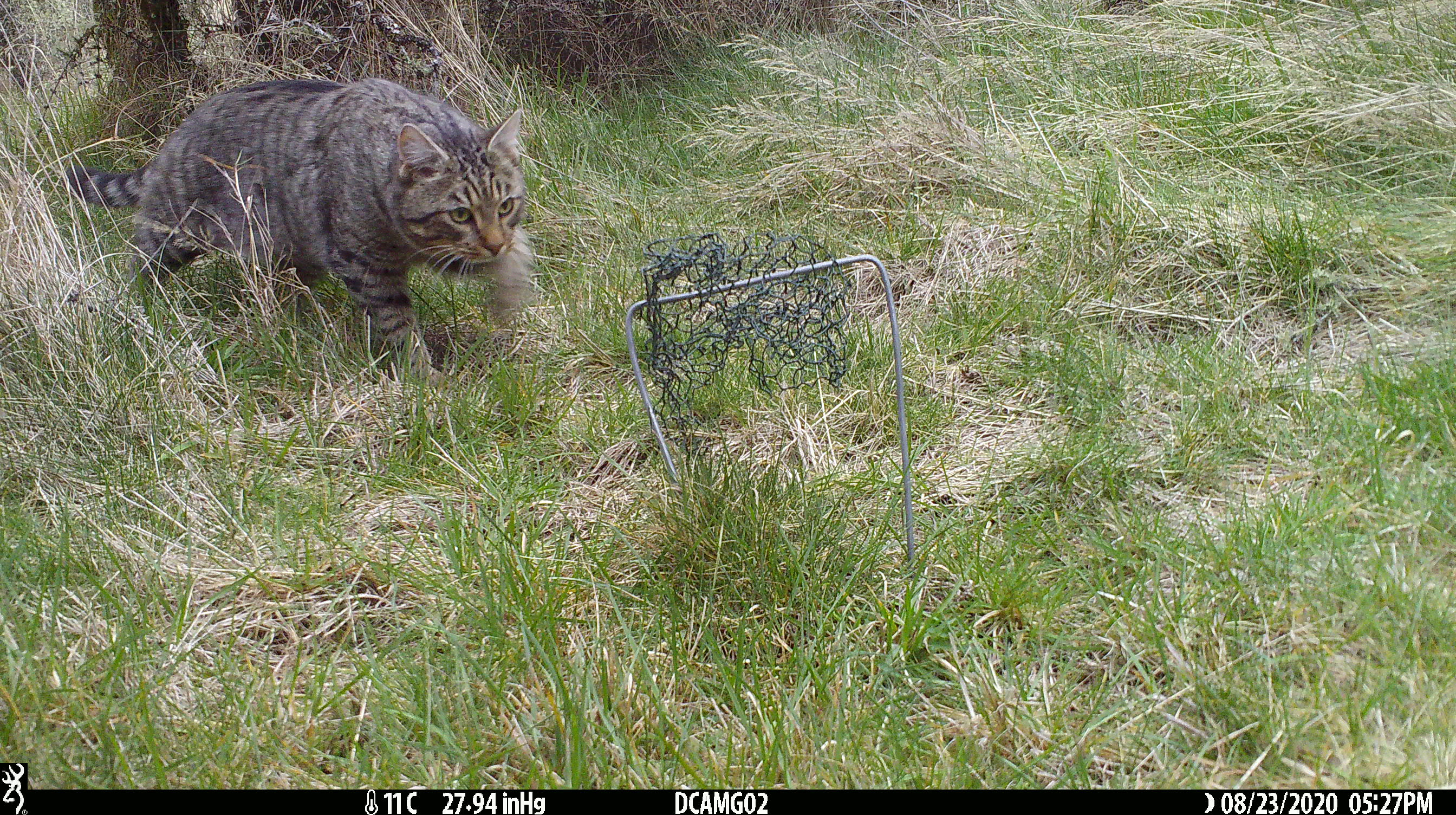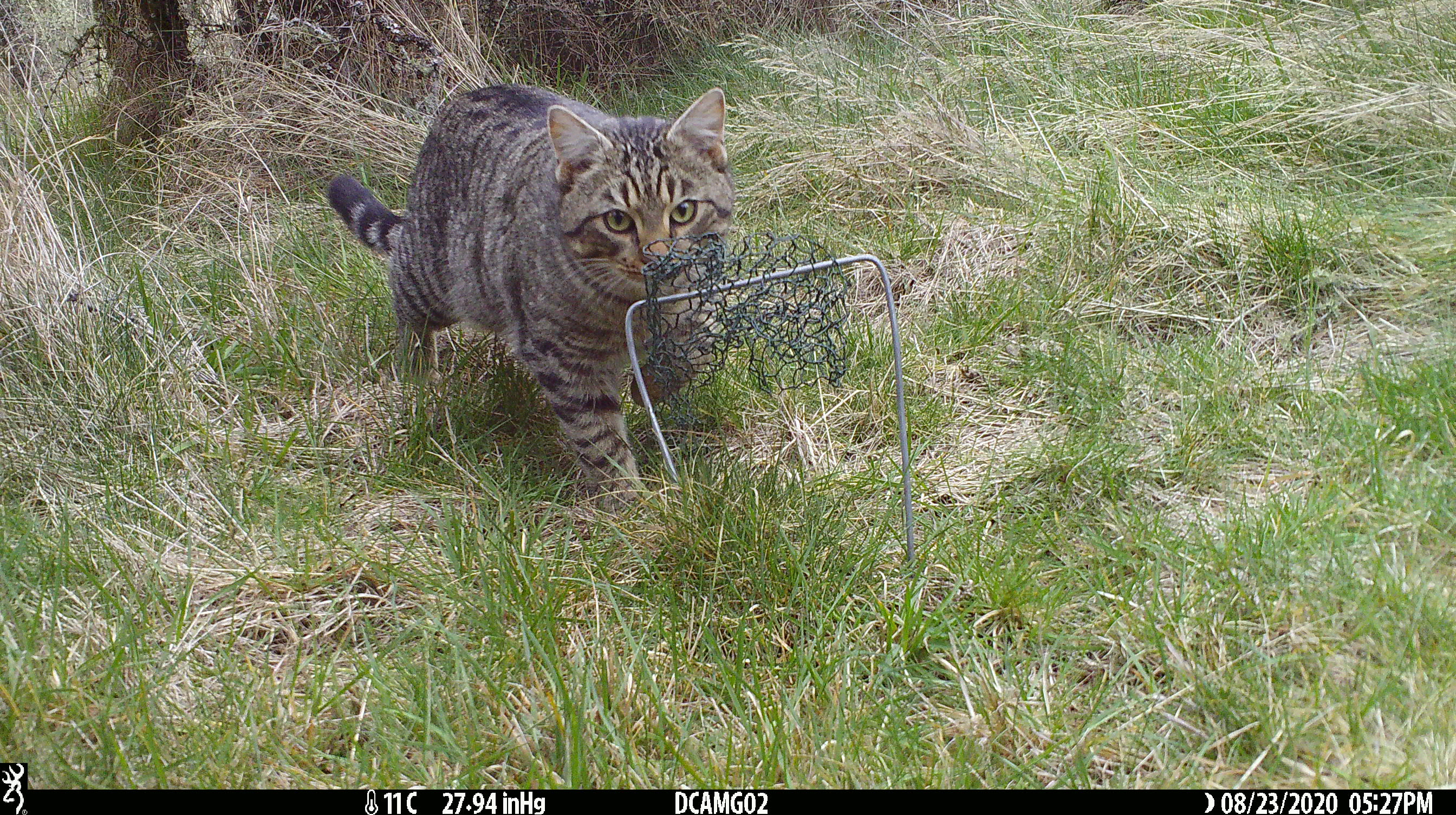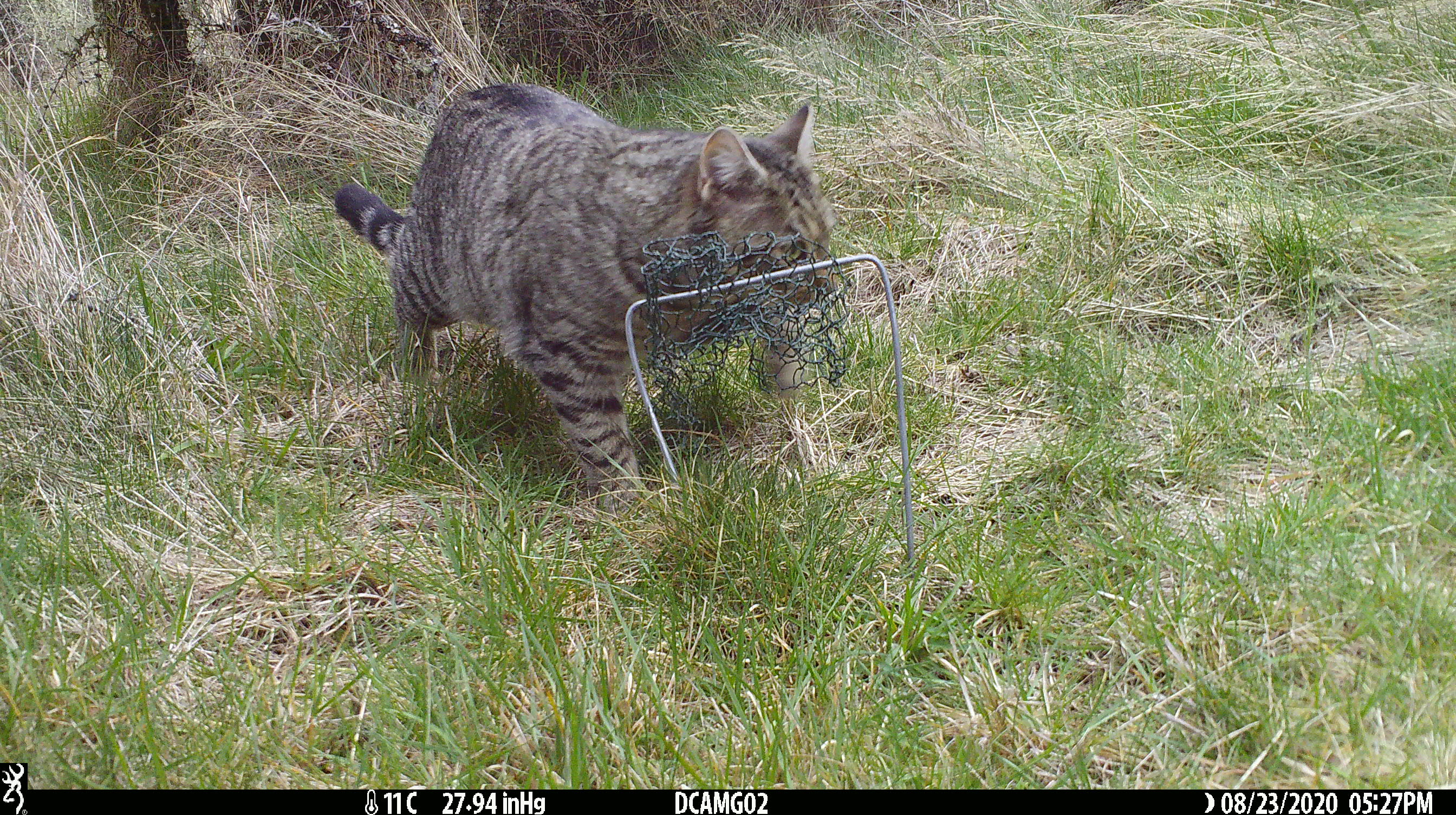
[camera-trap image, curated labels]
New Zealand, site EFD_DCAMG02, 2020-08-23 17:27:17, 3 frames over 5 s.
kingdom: Animalia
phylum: Chordata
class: Mammalia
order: Carnivora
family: Felidae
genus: Felis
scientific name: Felis catus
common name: domestic cat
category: cat